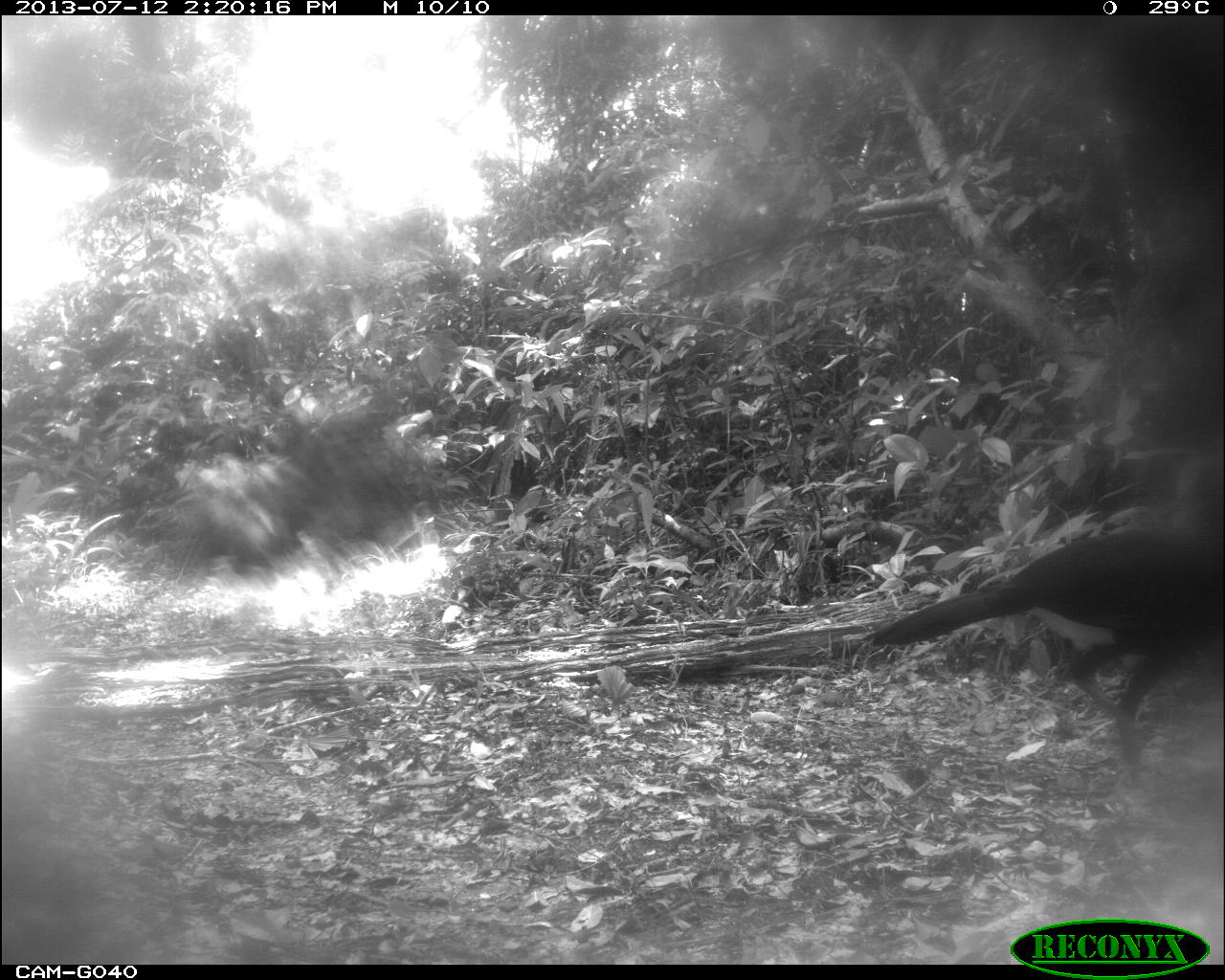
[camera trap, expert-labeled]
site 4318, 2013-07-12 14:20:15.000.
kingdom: Animalia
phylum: Chordata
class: Aves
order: Galliformes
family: Cracidae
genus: Crax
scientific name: Crax rubra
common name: great curassow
Crax rubra (great curassow), count 1, sex male.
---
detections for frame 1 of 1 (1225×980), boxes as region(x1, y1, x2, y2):
crax rubra: region(863, 523, 1223, 774)